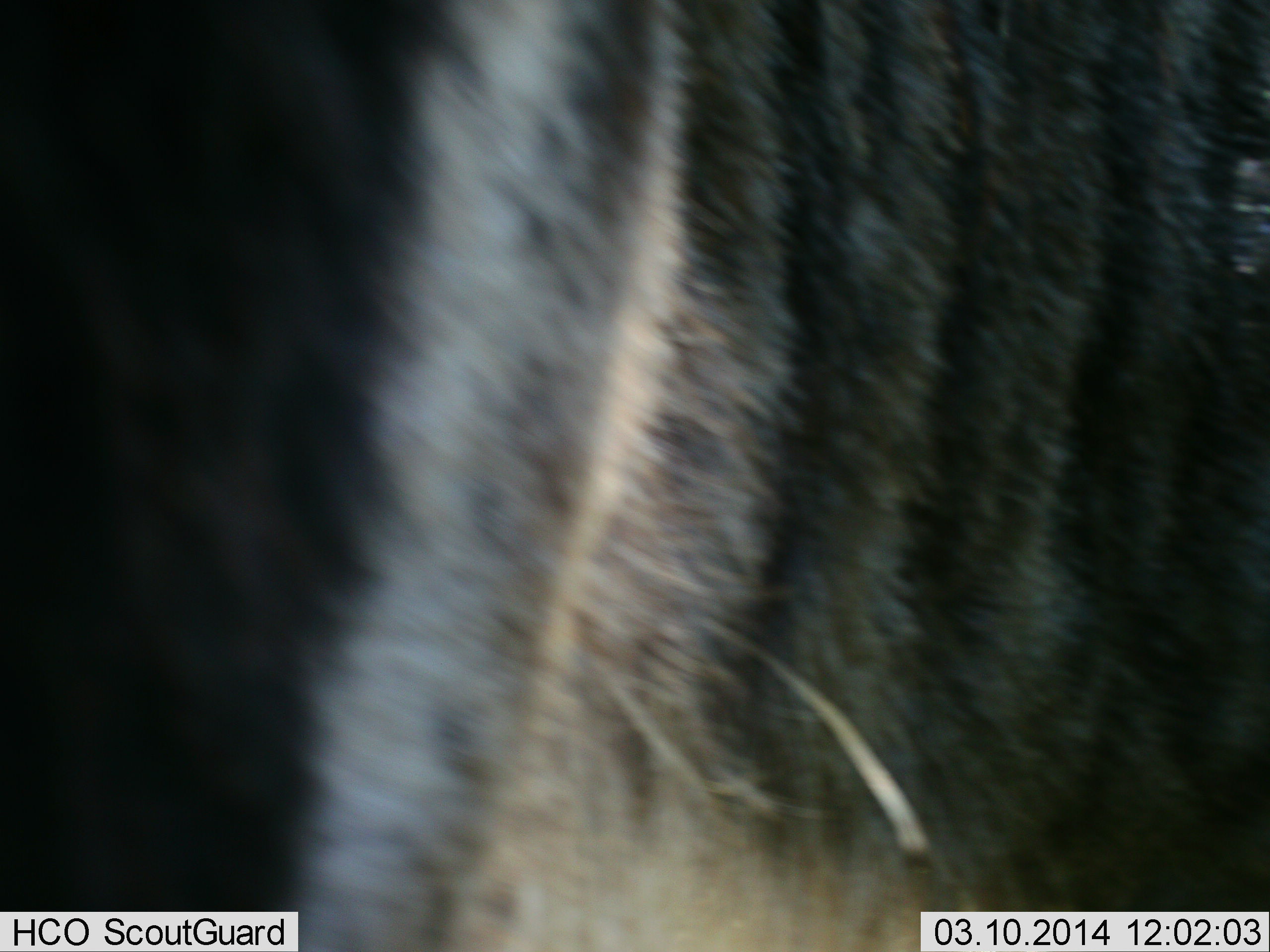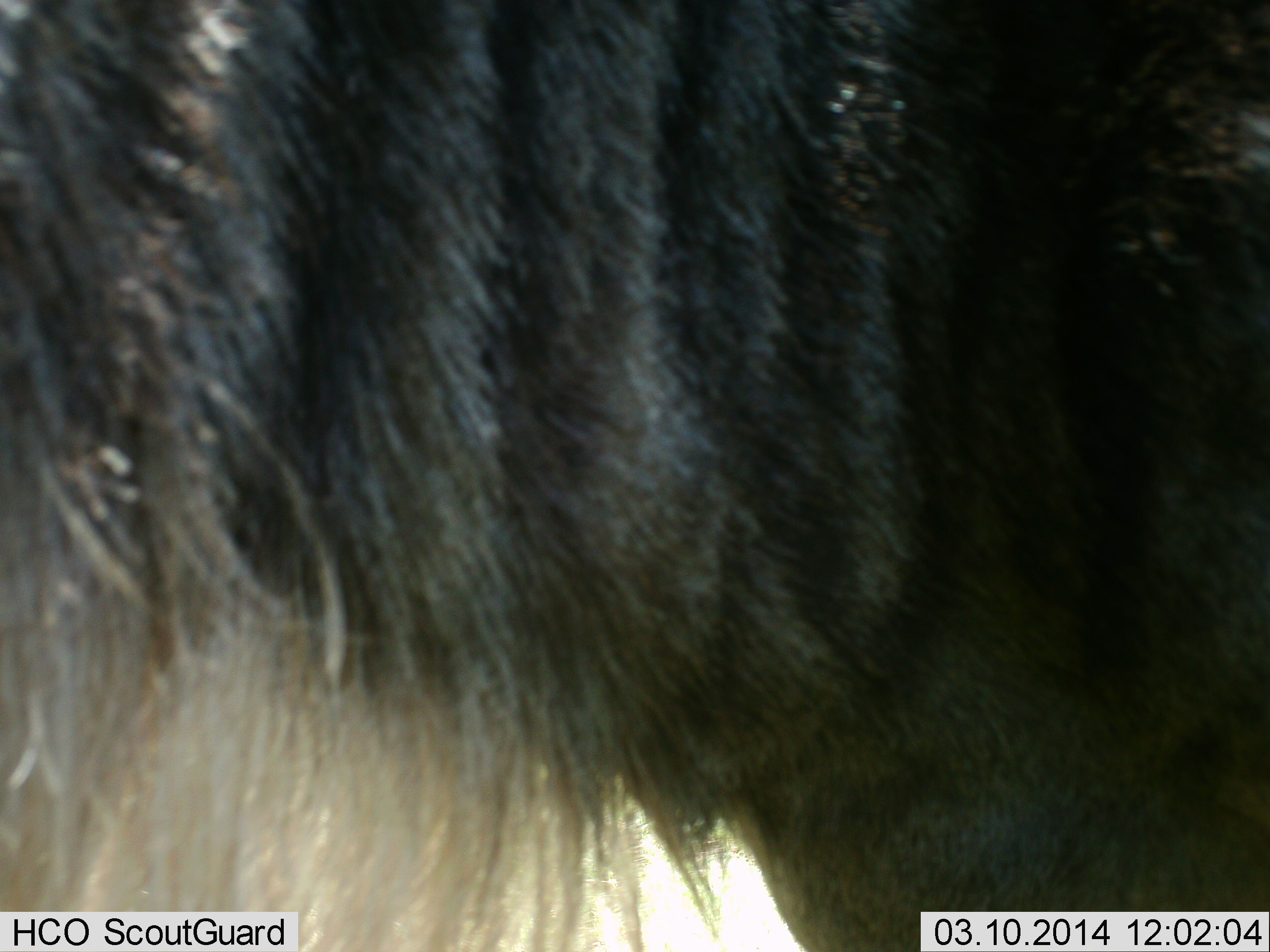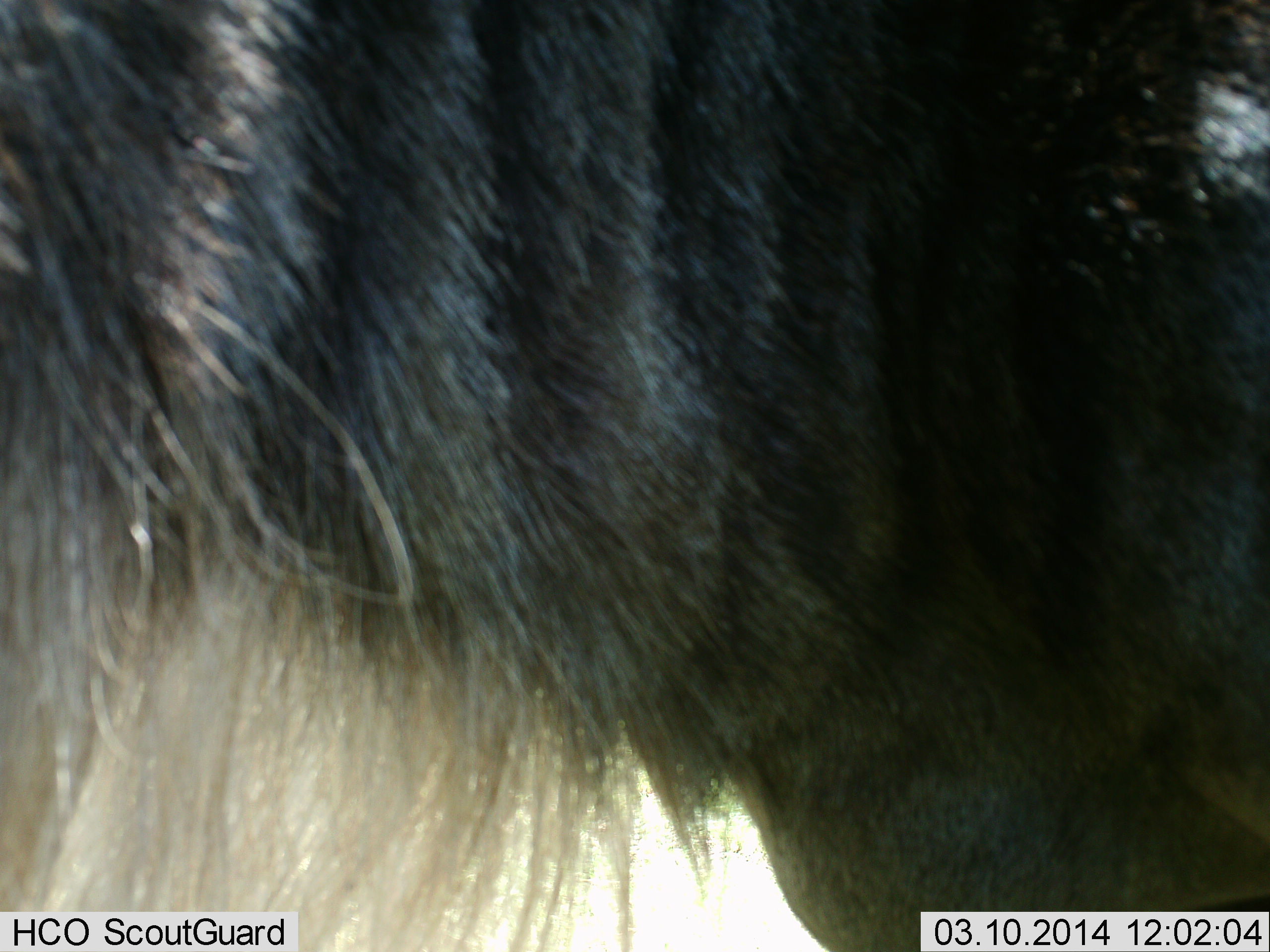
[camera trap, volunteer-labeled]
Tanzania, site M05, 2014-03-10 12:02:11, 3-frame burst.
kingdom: Animalia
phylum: Chordata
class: Mammalia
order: Artiodactyla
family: Bovidae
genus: Connochaetes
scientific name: Connochaetes taurinus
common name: blue wildebeest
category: wildebeest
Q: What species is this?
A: Wildebeest (blue wildebeest) (Connochaetes taurinus).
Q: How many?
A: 1.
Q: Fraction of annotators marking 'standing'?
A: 80%.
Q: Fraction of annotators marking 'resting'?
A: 0%.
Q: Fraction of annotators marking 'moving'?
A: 30%.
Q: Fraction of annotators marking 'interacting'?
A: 0%.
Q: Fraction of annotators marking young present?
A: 0%.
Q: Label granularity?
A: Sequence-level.